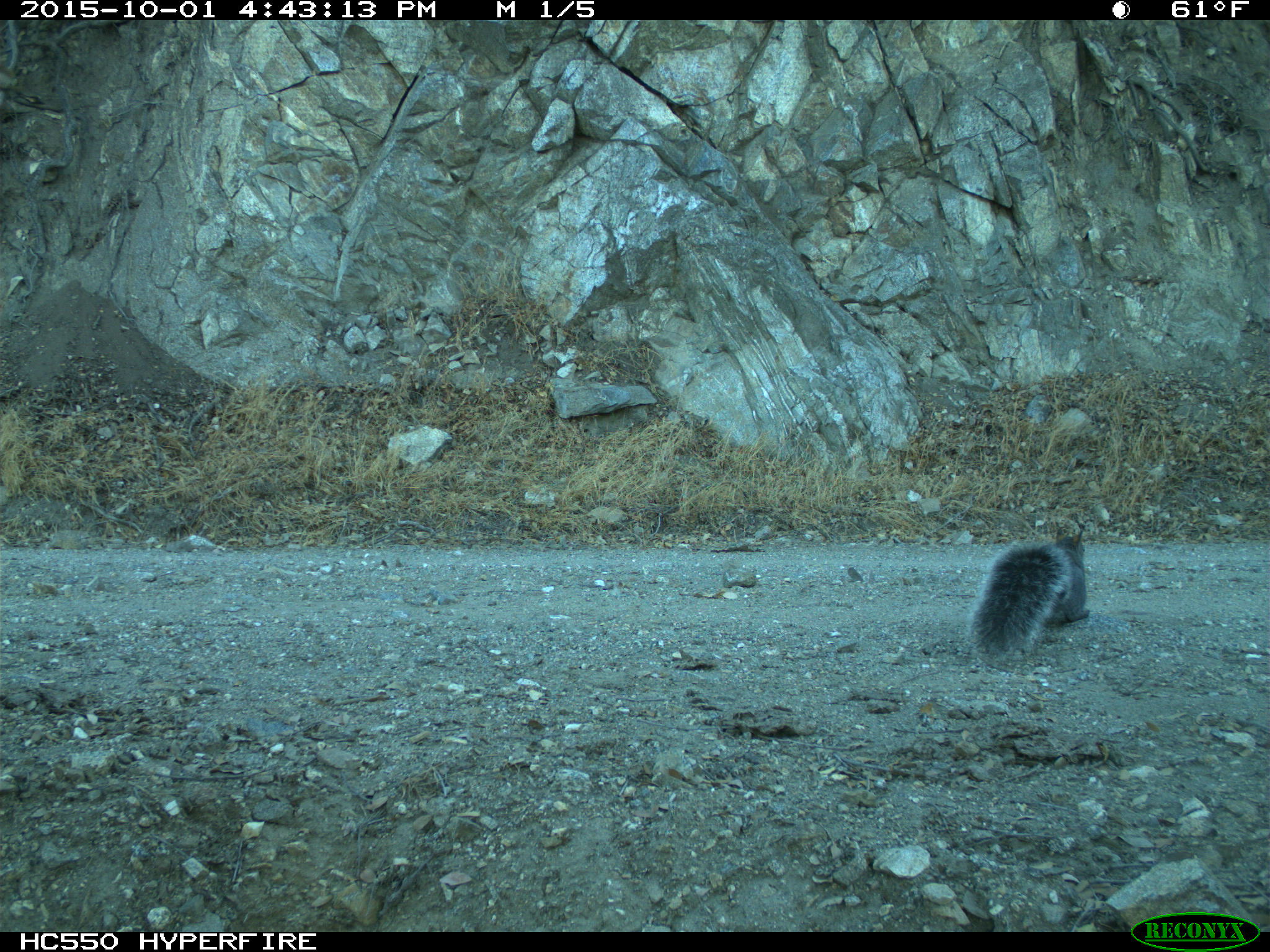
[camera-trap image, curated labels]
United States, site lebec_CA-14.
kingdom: Animalia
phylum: Chordata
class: Mammalia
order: Rodentia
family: Sciuridae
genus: Sciurus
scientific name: Sciurus carolinensis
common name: eastern gray squirrel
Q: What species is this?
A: Sciurus carolinensis (eastern gray squirrel).